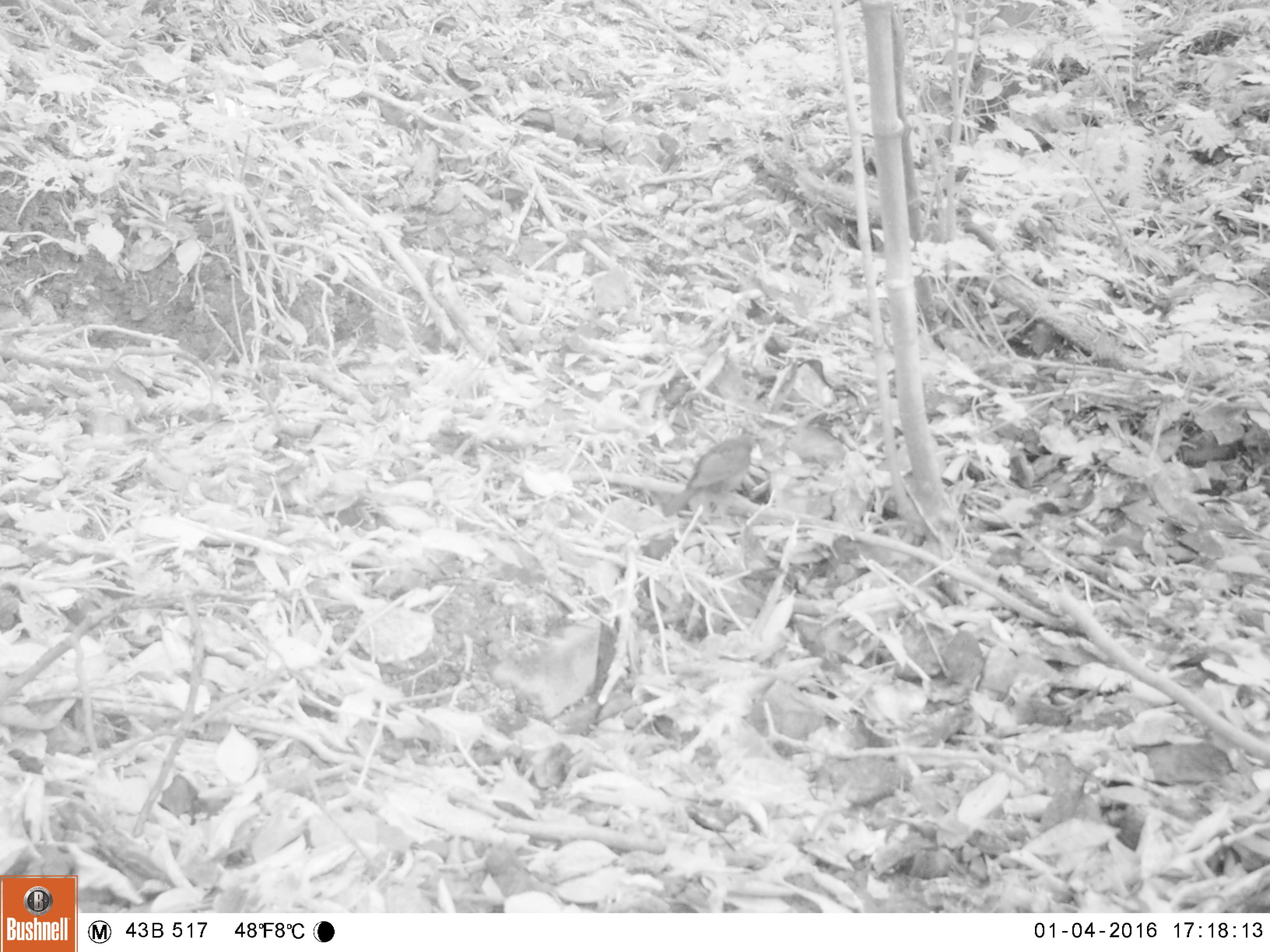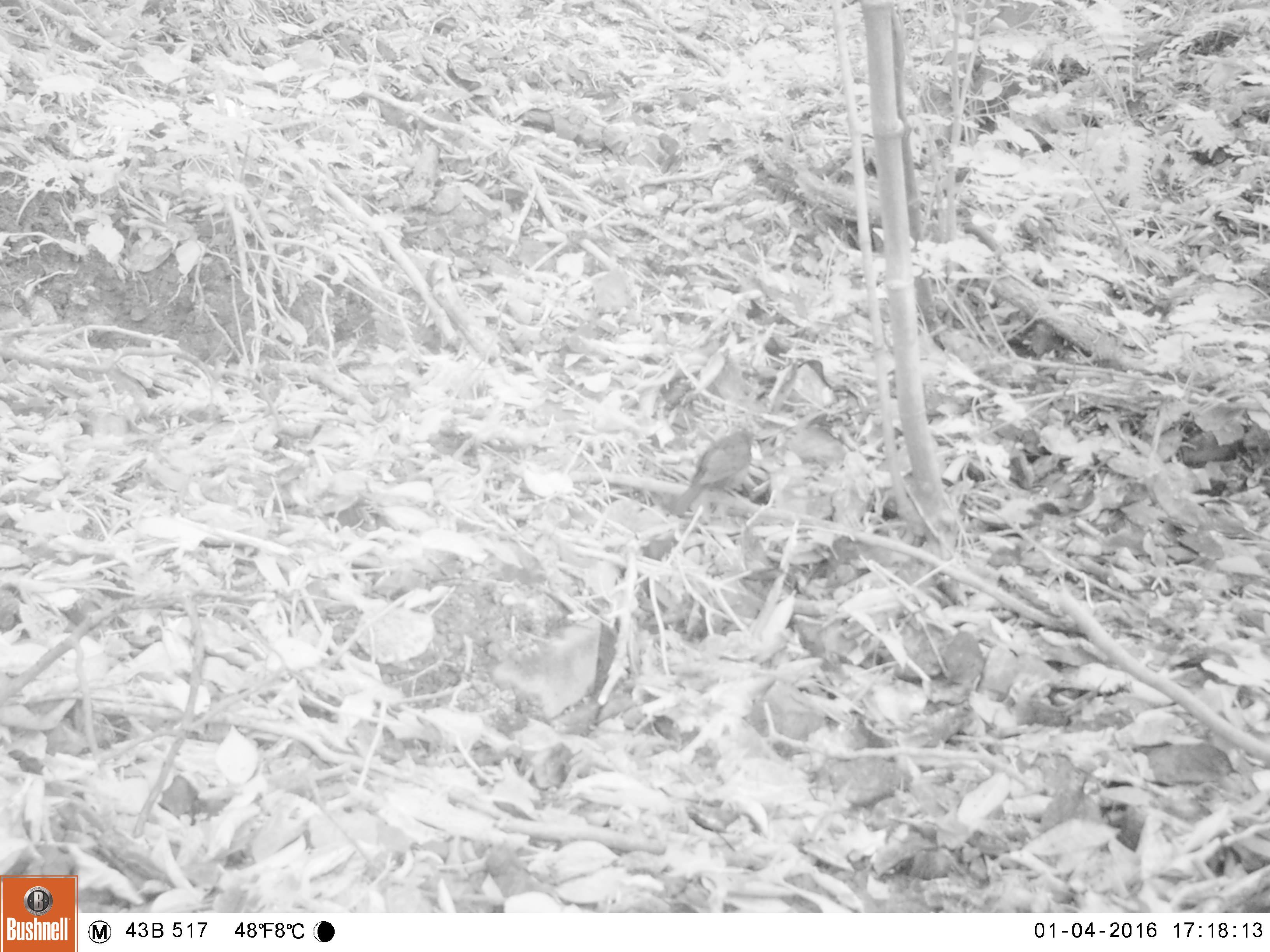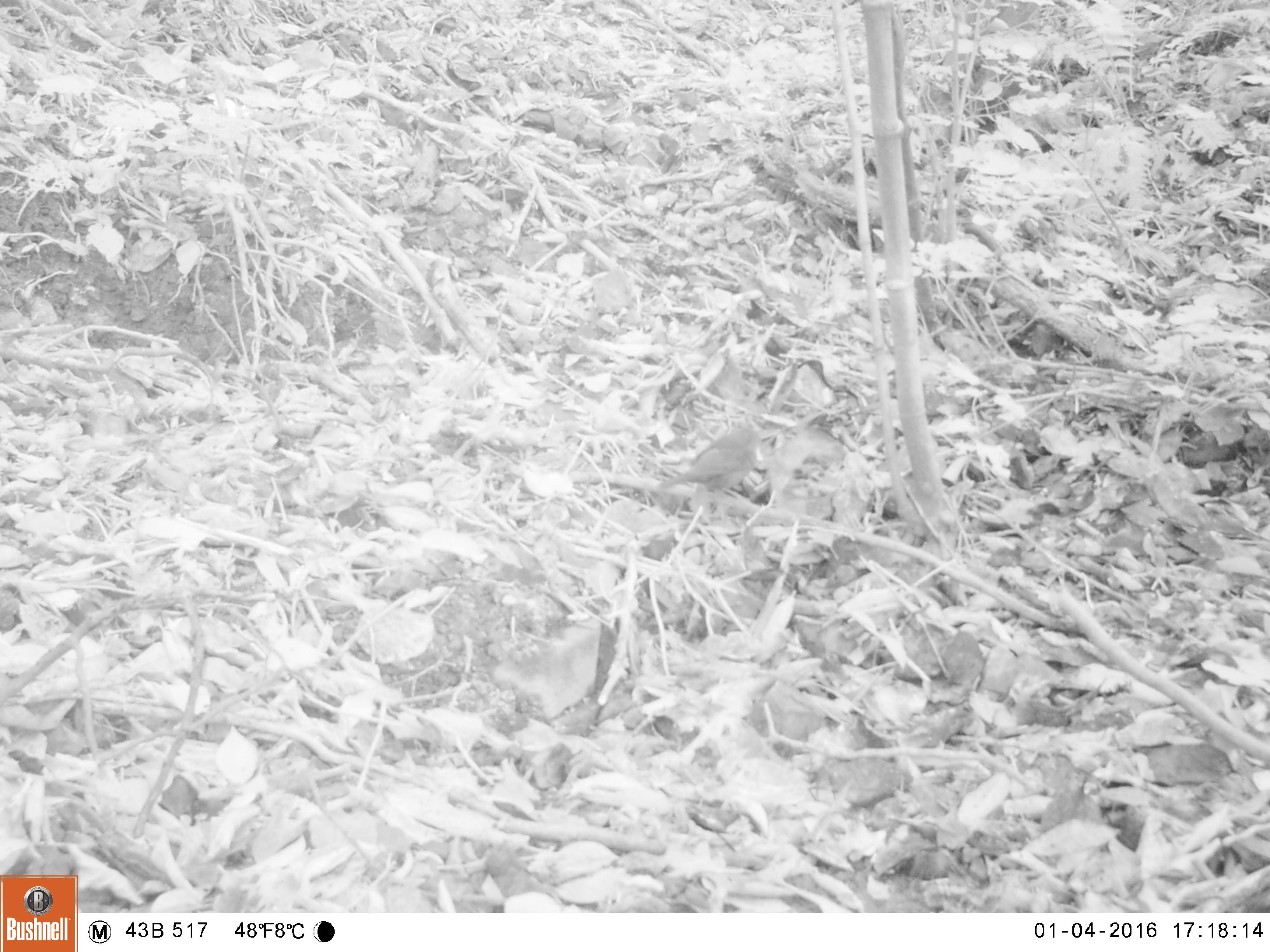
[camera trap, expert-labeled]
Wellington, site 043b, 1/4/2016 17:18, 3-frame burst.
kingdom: Animalia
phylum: Chordata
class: Aves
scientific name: Aves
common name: bird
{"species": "bird (Aves)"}